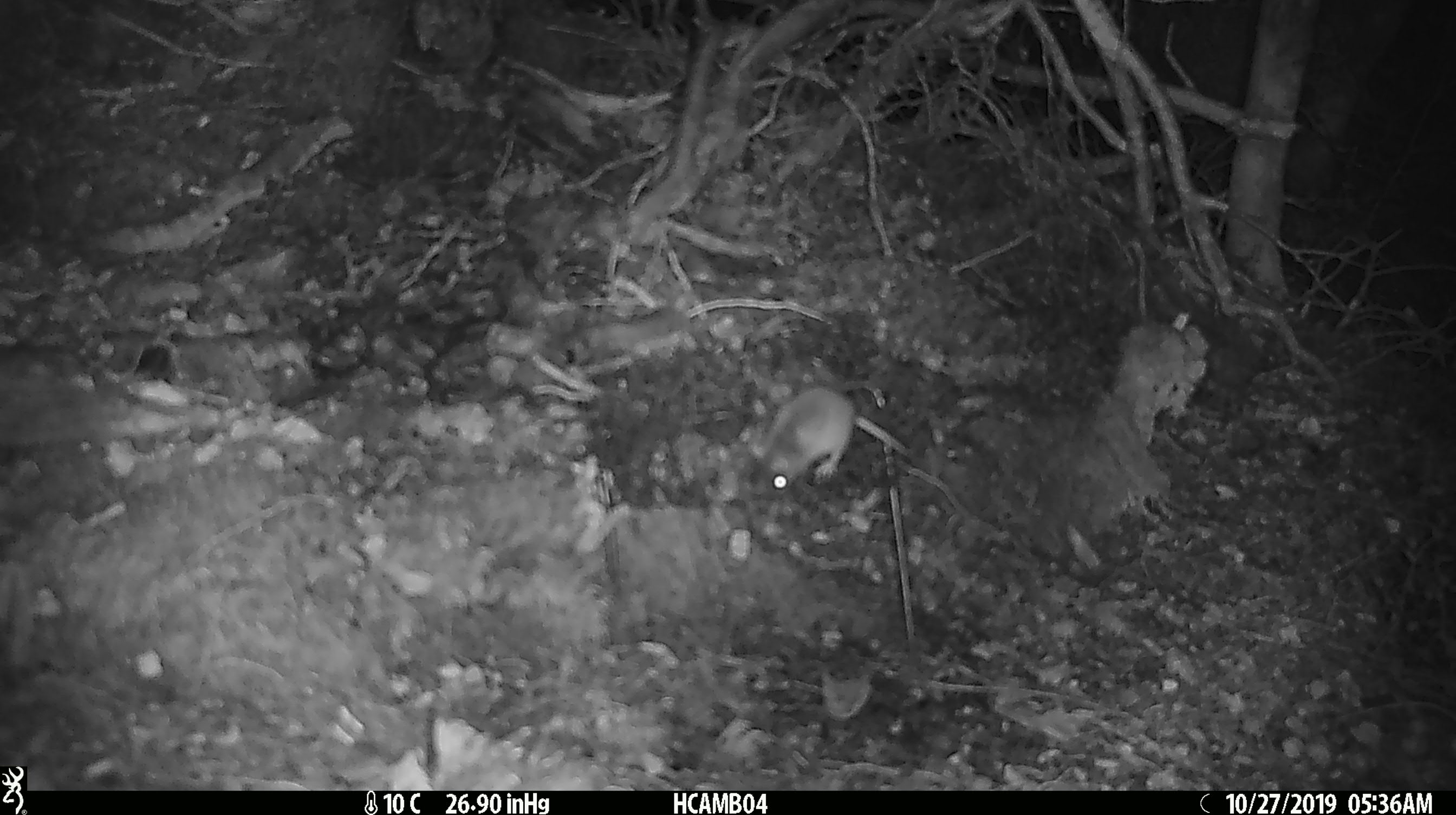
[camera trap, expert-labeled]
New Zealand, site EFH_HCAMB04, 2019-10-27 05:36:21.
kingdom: Animalia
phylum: Chordata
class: Mammalia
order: Rodentia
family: Muridae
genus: Mus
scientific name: Mus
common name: mouse